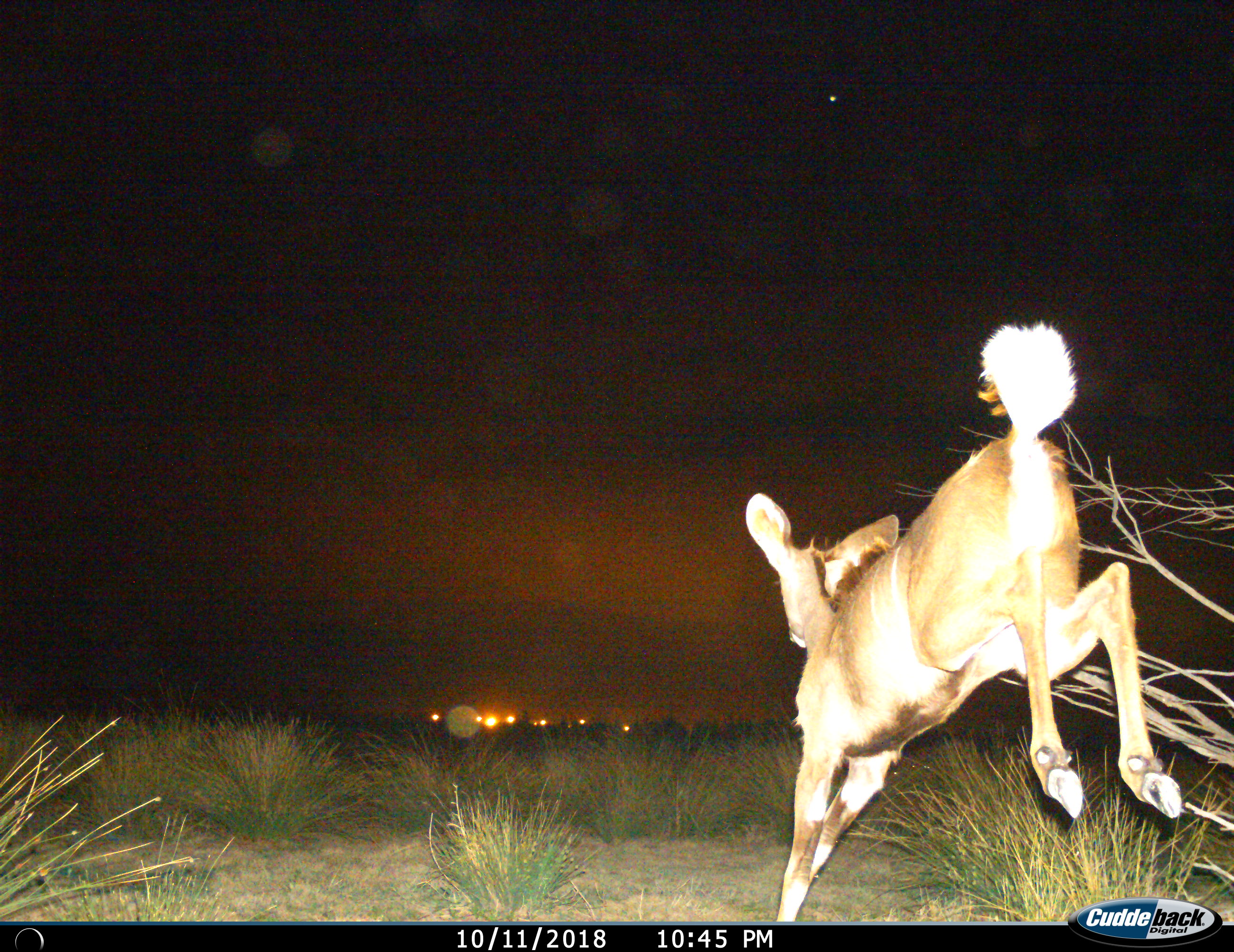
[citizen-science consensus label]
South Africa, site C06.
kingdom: Animalia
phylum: Chordata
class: Mammalia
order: Artiodactyla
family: Bovidae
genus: Tragelaphus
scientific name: Tragelaphus strepsiceros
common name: greater kudu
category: kudu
Kudu (greater kudu) (Tragelaphus strepsiceros), count 1. Behavior (volunteer vote fractions): standing 0%, resting 0%, moving 100%, interacting 0%. Young present (vote fraction): 10%. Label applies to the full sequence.